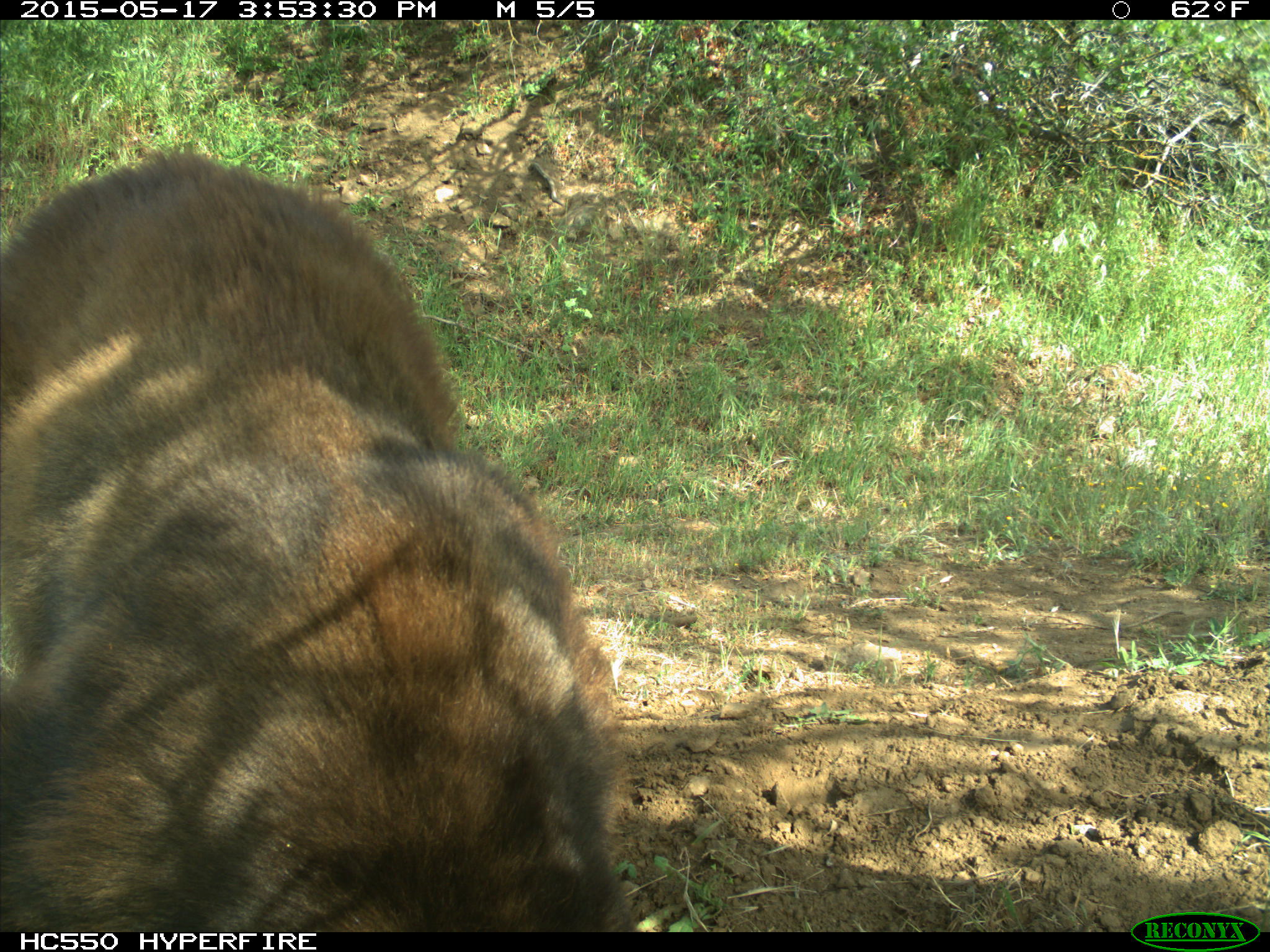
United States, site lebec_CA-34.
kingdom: Animalia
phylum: Chordata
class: Mammalia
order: Carnivora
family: Ursidae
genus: Ursus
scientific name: Ursus americanus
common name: american black bear